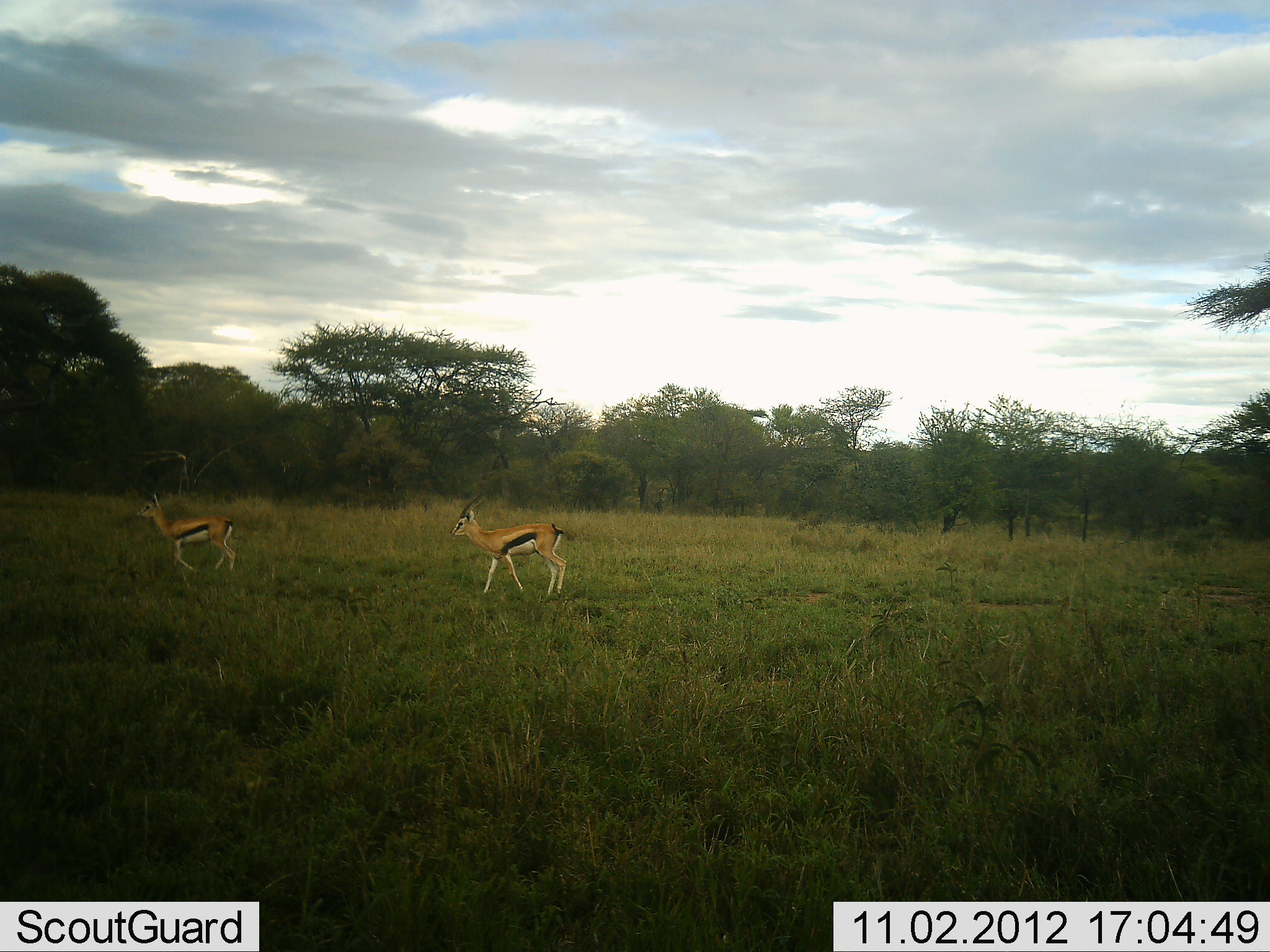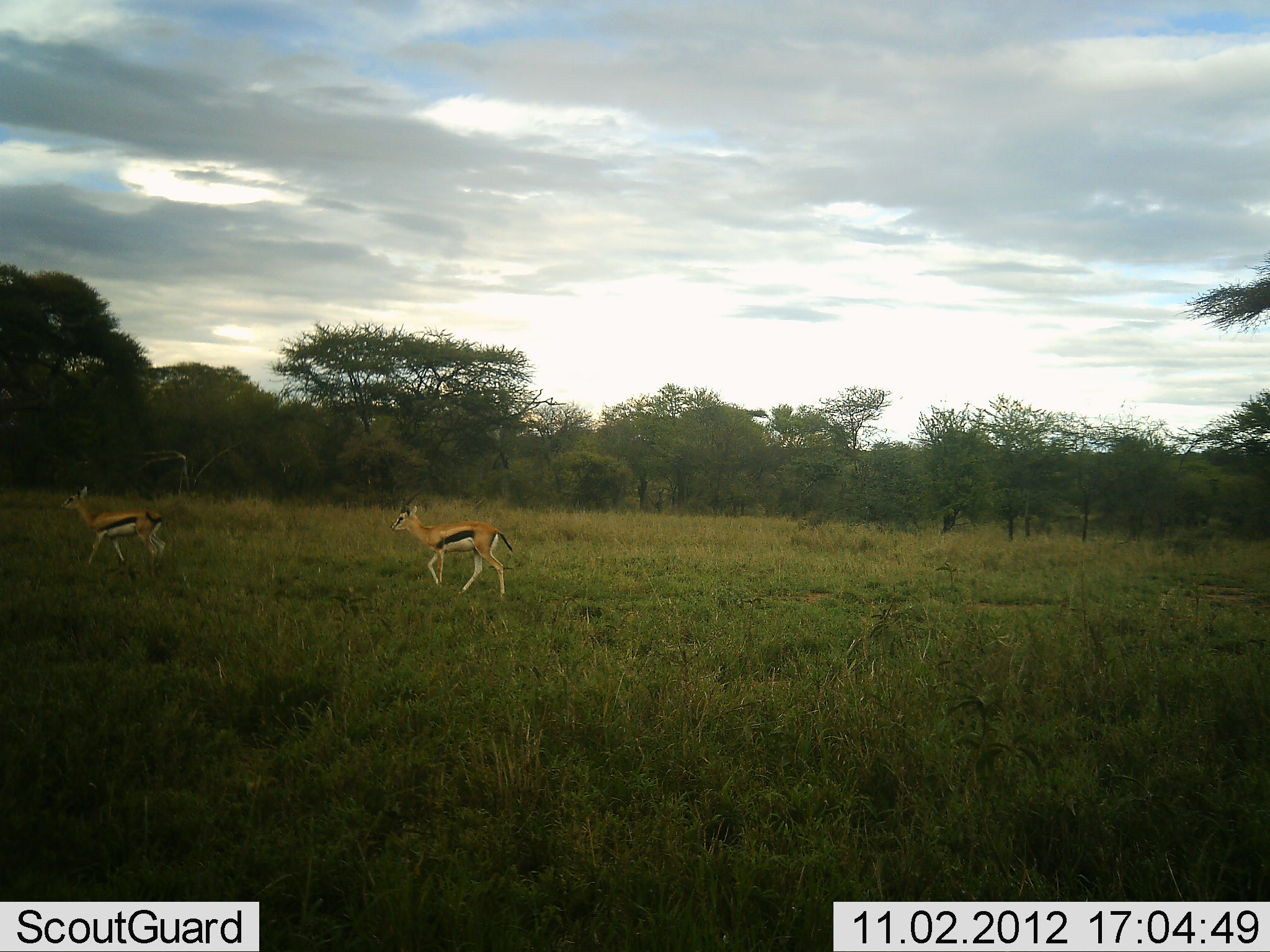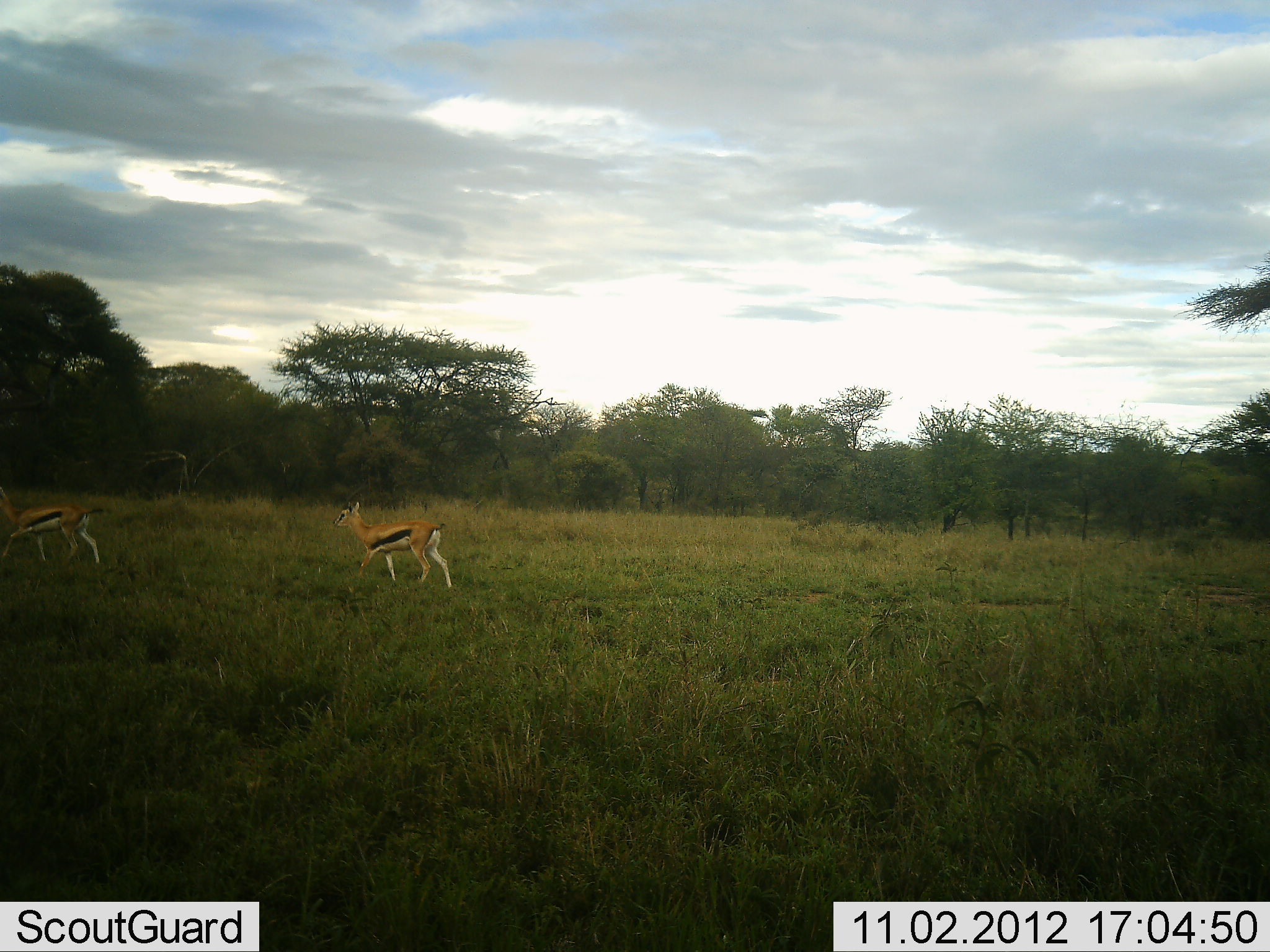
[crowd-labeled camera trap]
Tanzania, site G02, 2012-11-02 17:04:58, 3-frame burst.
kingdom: Animalia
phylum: Chordata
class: Mammalia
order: Artiodactyla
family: Bovidae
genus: Eudorcas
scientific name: Eudorcas thomsonii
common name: thomson's gazelle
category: gazellethomsons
Gazellethomsons (thomson's gazelle) (Eudorcas thomsonii), count 2. Behavior (volunteer vote fractions): standing 0%, resting 0%, moving 100%, interacting 0%. Young present (vote fraction): 0%. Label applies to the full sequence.